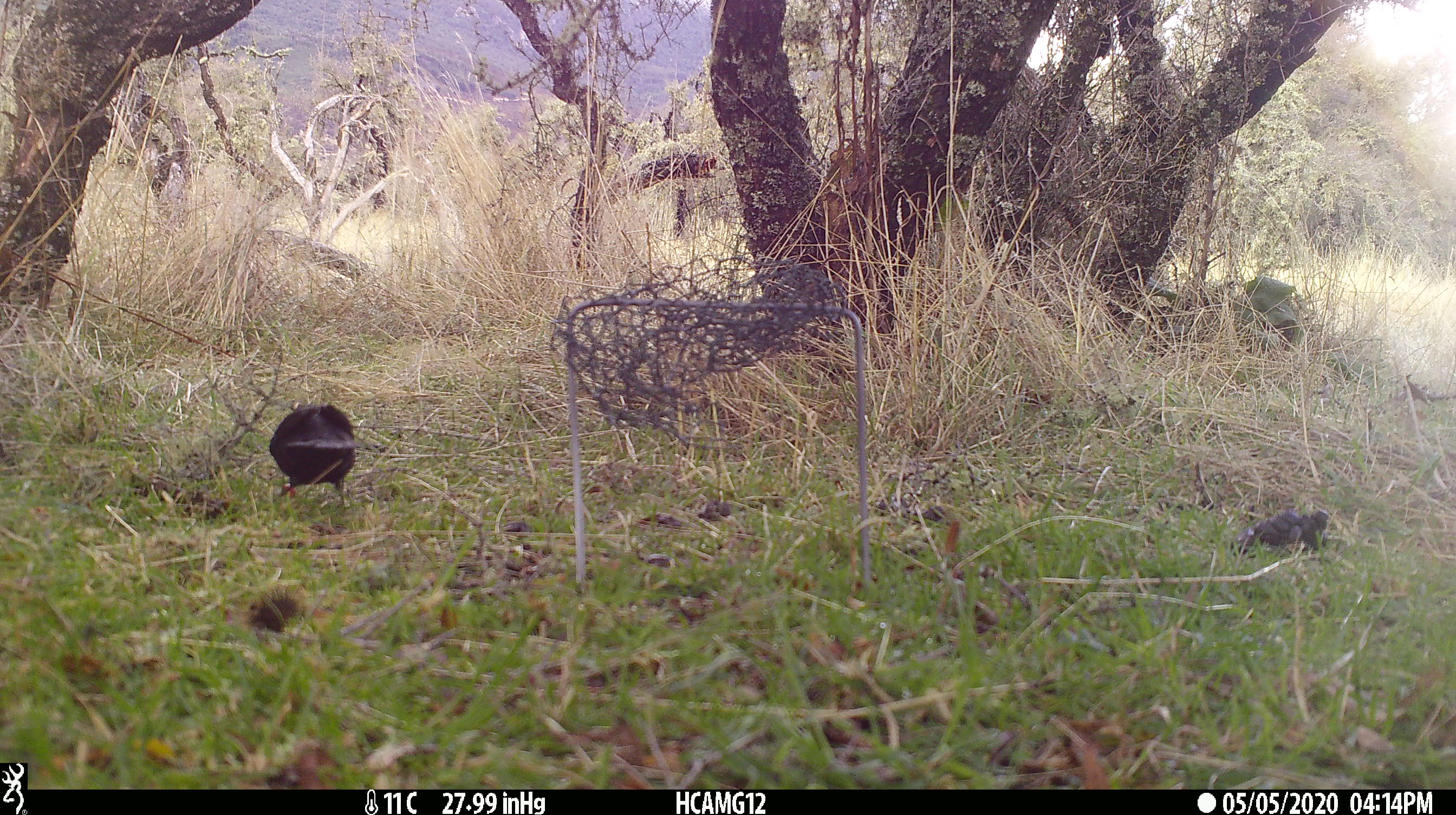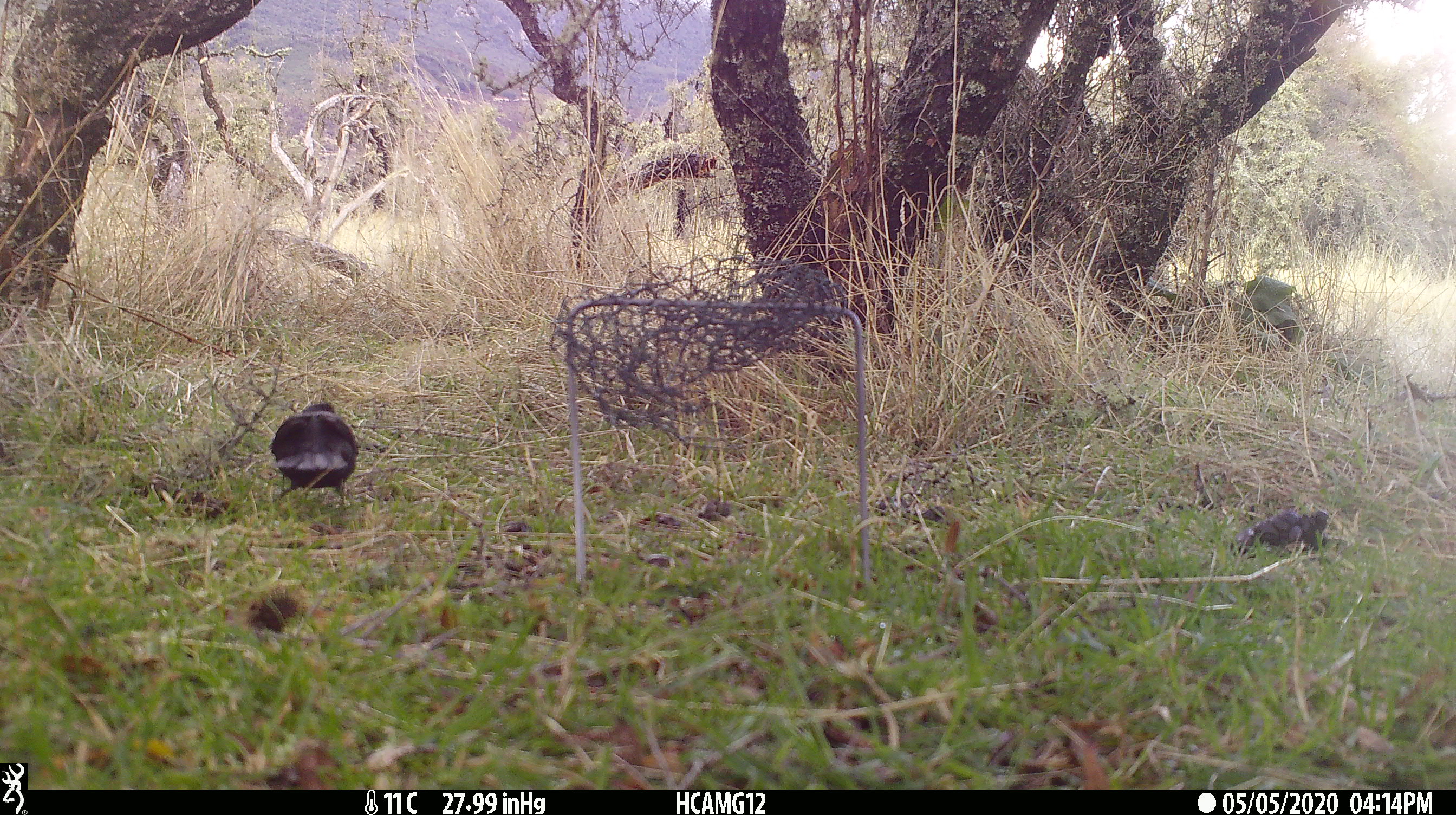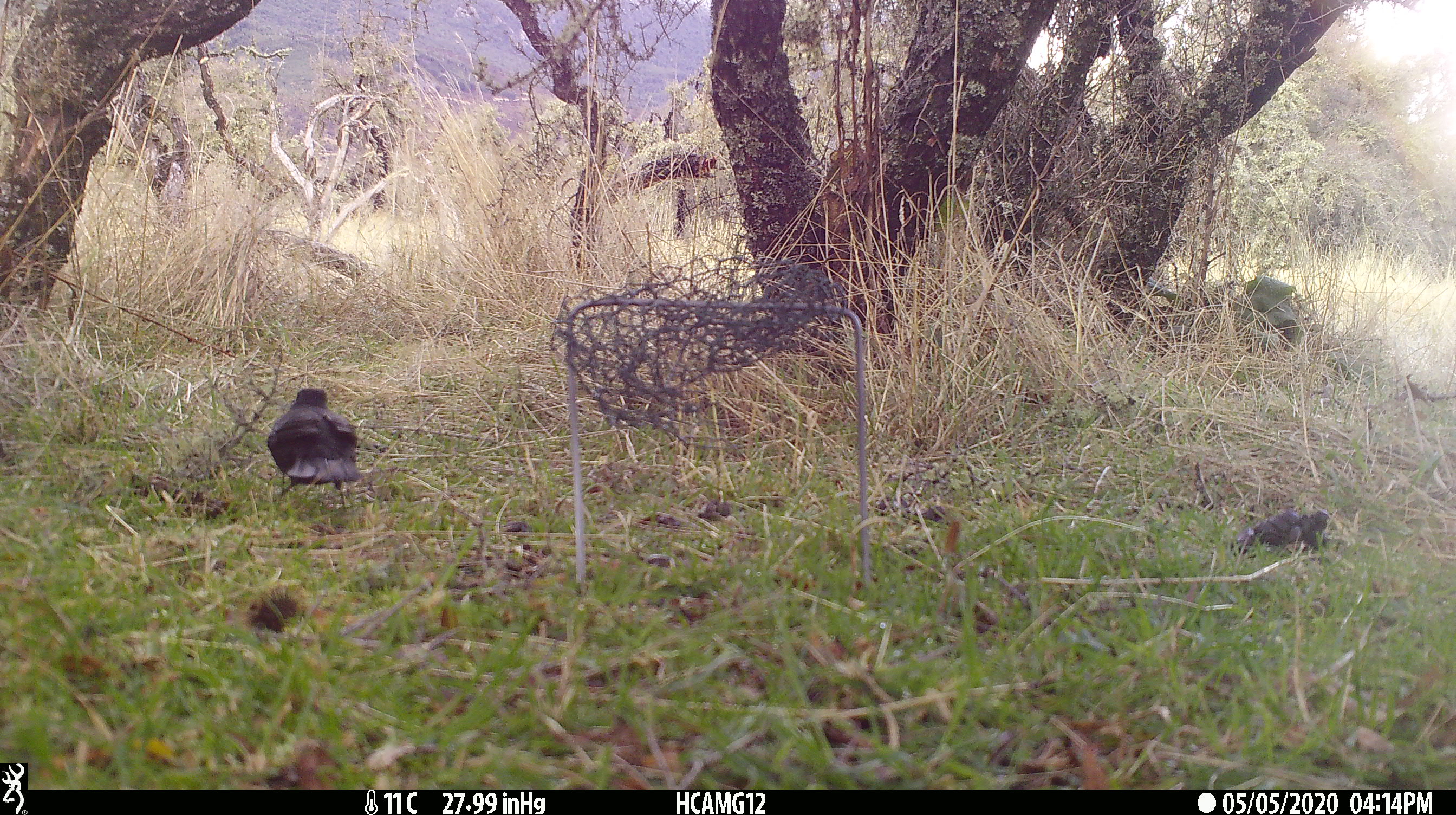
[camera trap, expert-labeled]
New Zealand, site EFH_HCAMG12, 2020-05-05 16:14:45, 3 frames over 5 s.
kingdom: Animalia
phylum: Chordata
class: Aves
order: Passeriformes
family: Turdidae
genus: Turdus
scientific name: Turdus merula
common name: eurasian blackbird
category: blackbird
Blackbird (eurasian blackbird) (Turdus merula).